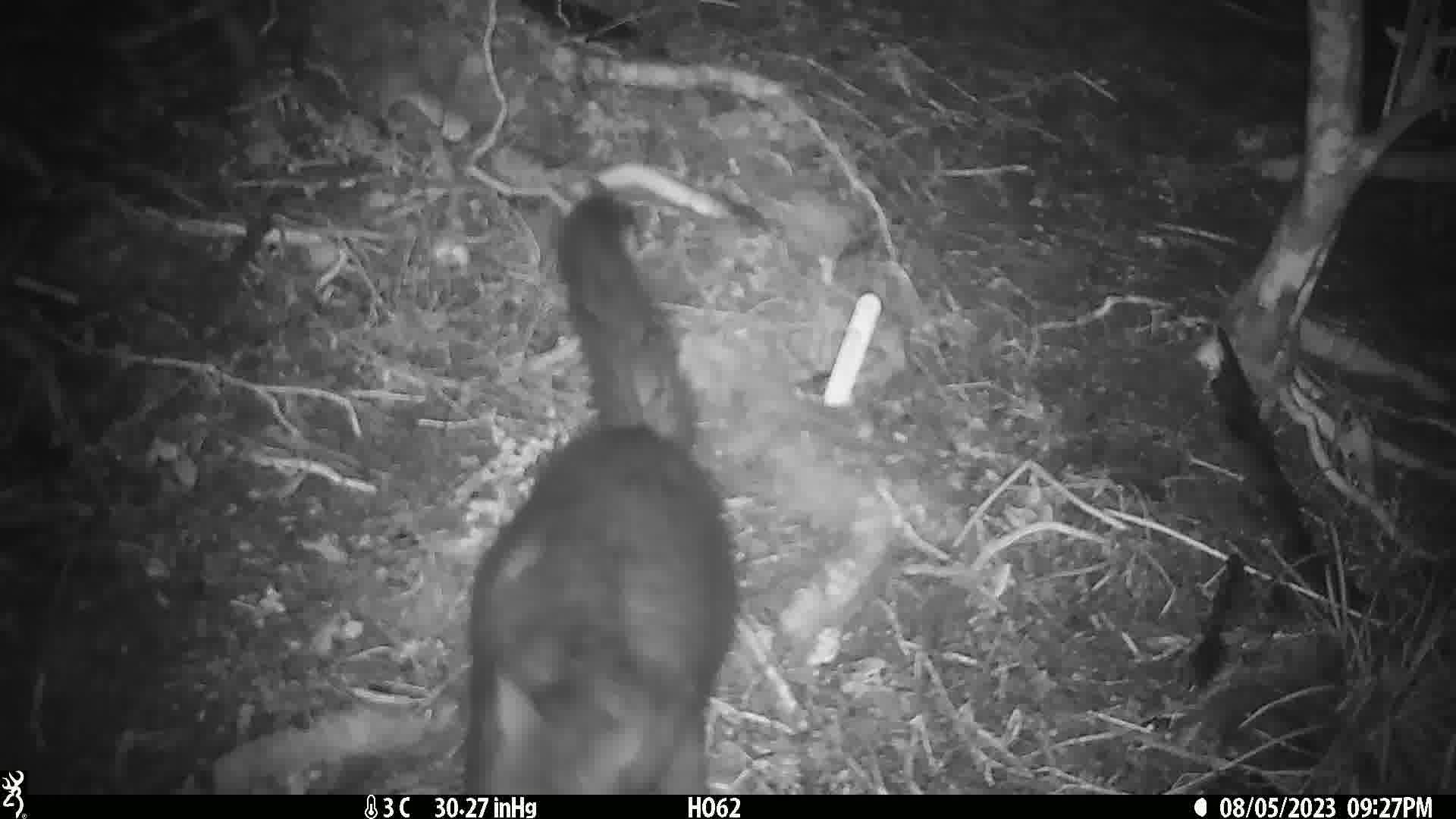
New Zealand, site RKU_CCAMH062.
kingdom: Animalia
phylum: Chordata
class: Mammalia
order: Diprotodontia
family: Phalangeridae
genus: Trichosurus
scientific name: Trichosurus vulpecula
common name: common brushtail possum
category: possum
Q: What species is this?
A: Possum (common brushtail possum) (Trichosurus vulpecula).